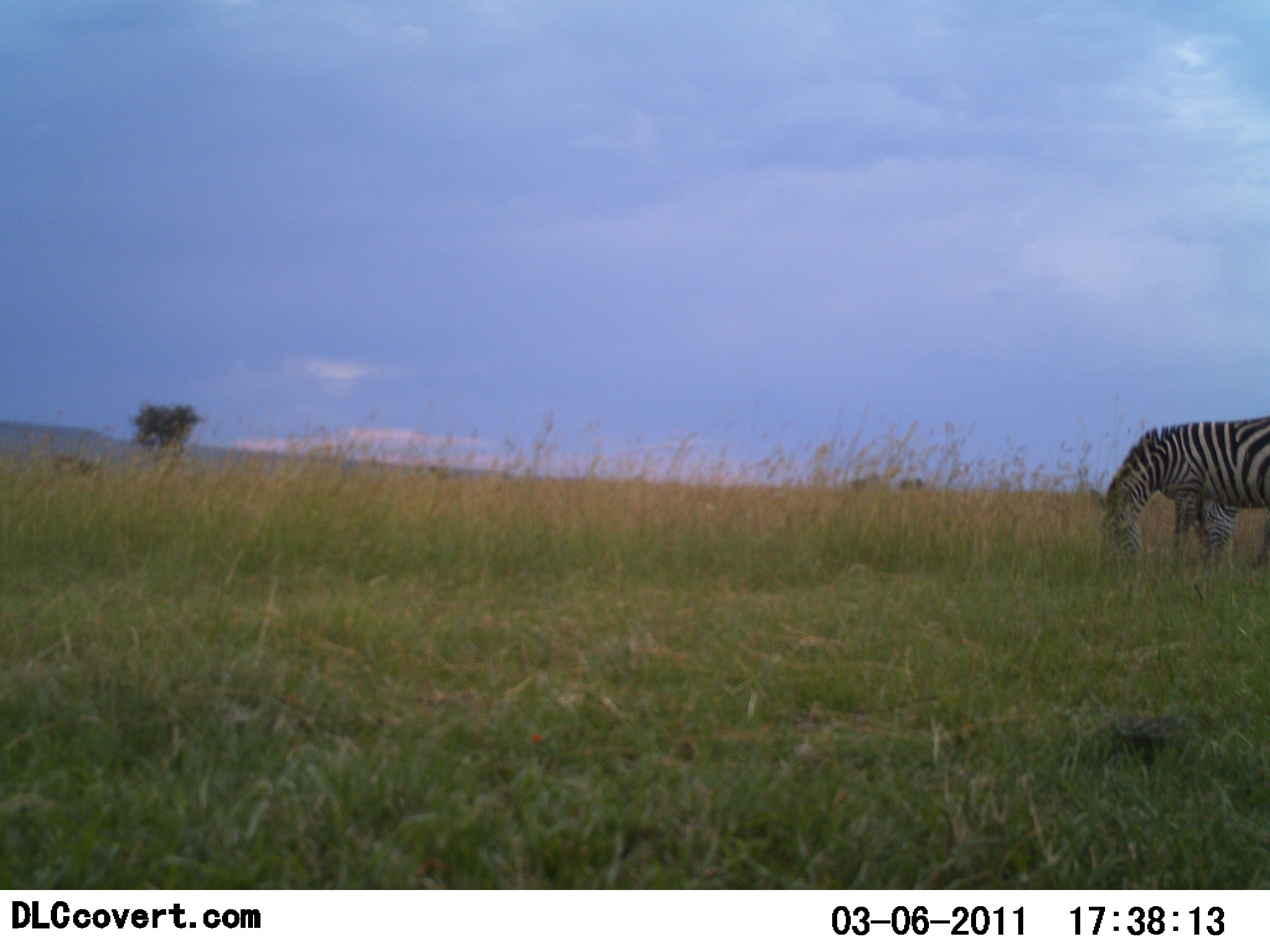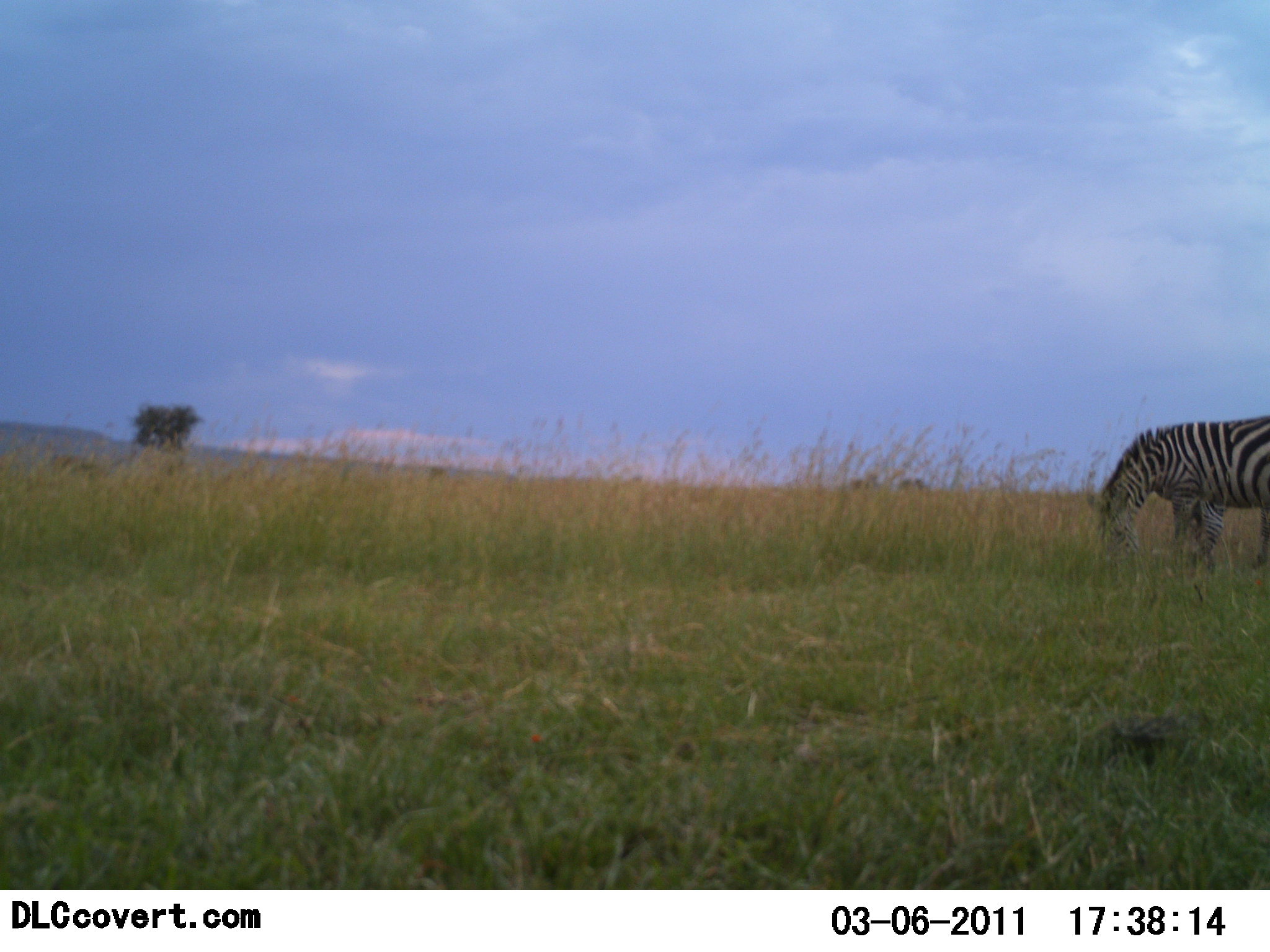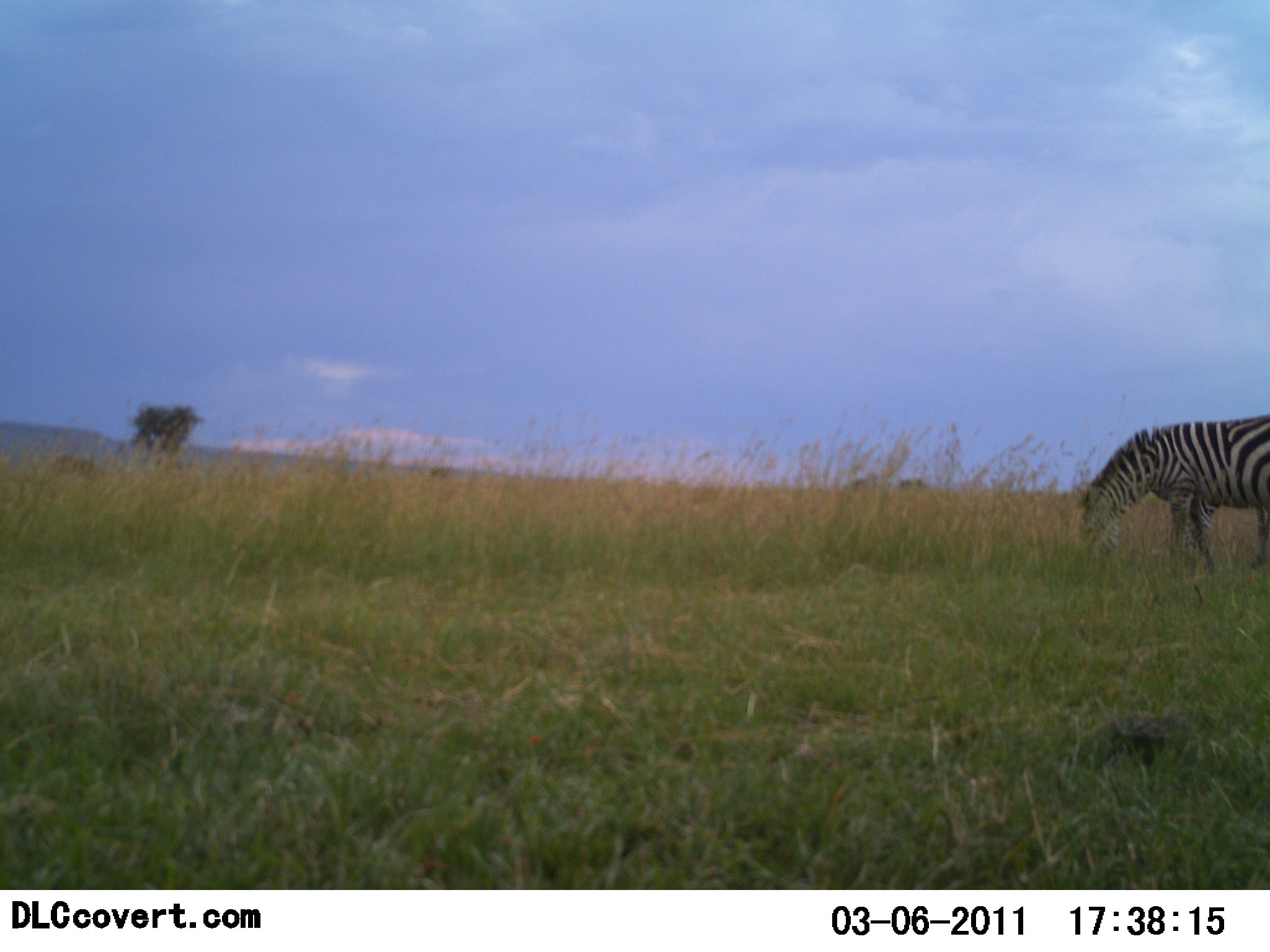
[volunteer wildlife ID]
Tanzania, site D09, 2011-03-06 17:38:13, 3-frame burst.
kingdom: Animalia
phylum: Chordata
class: Mammalia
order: Perissodactyla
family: Equidae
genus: Equus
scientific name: Equus quagga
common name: plains zebra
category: zebra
Zebra (plains zebra) (Equus quagga), count 1. Behavior (volunteer vote fractions): standing 22%, resting 0%, moving 0%, interacting 0%. Young present (vote fraction): 0%. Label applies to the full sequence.